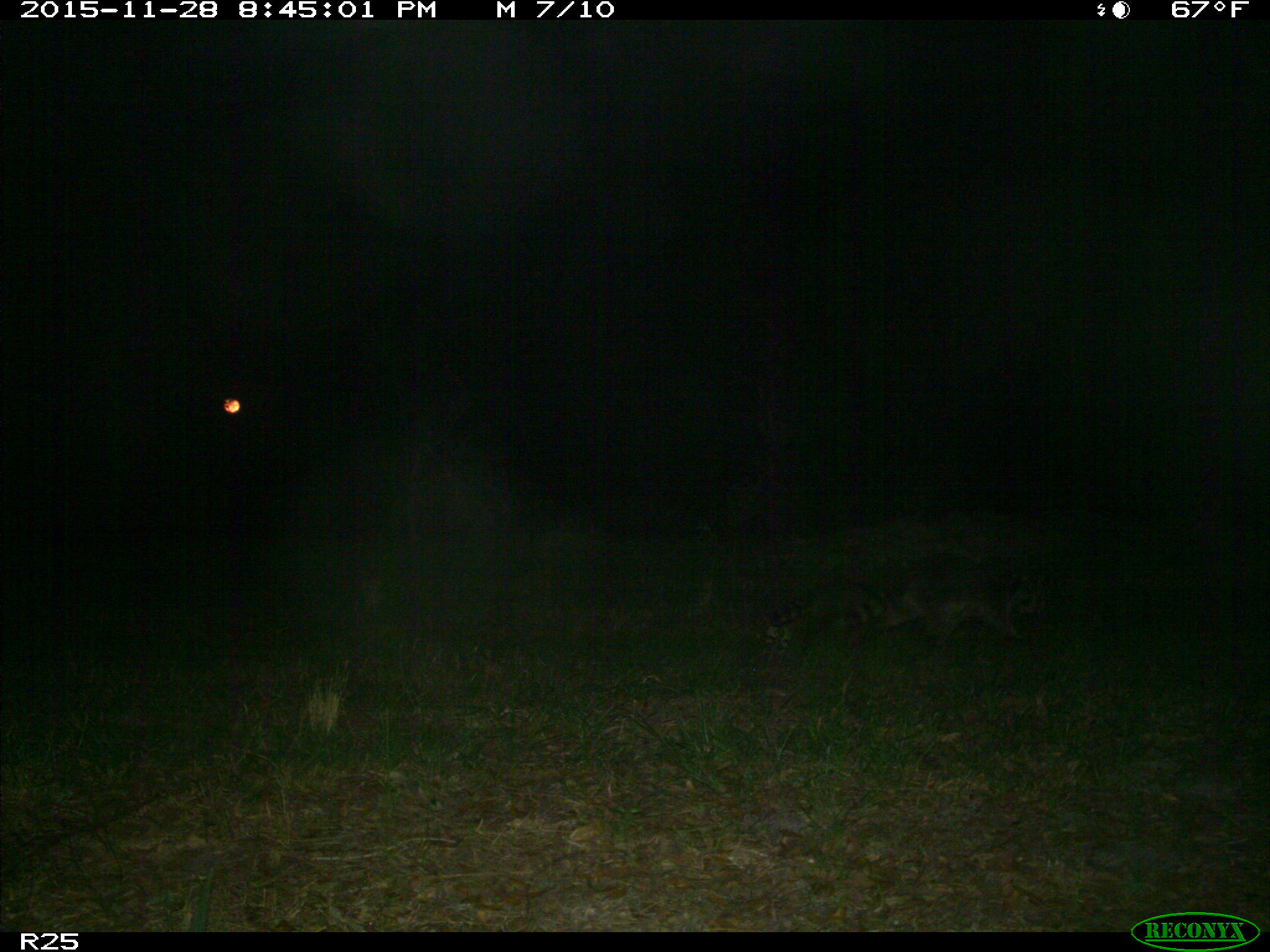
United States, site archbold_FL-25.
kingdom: Animalia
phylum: Chordata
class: Mammalia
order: Carnivora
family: Procyonidae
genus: Procyon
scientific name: Procyon lotor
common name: common raccoon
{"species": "Procyon lotor (common raccoon)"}